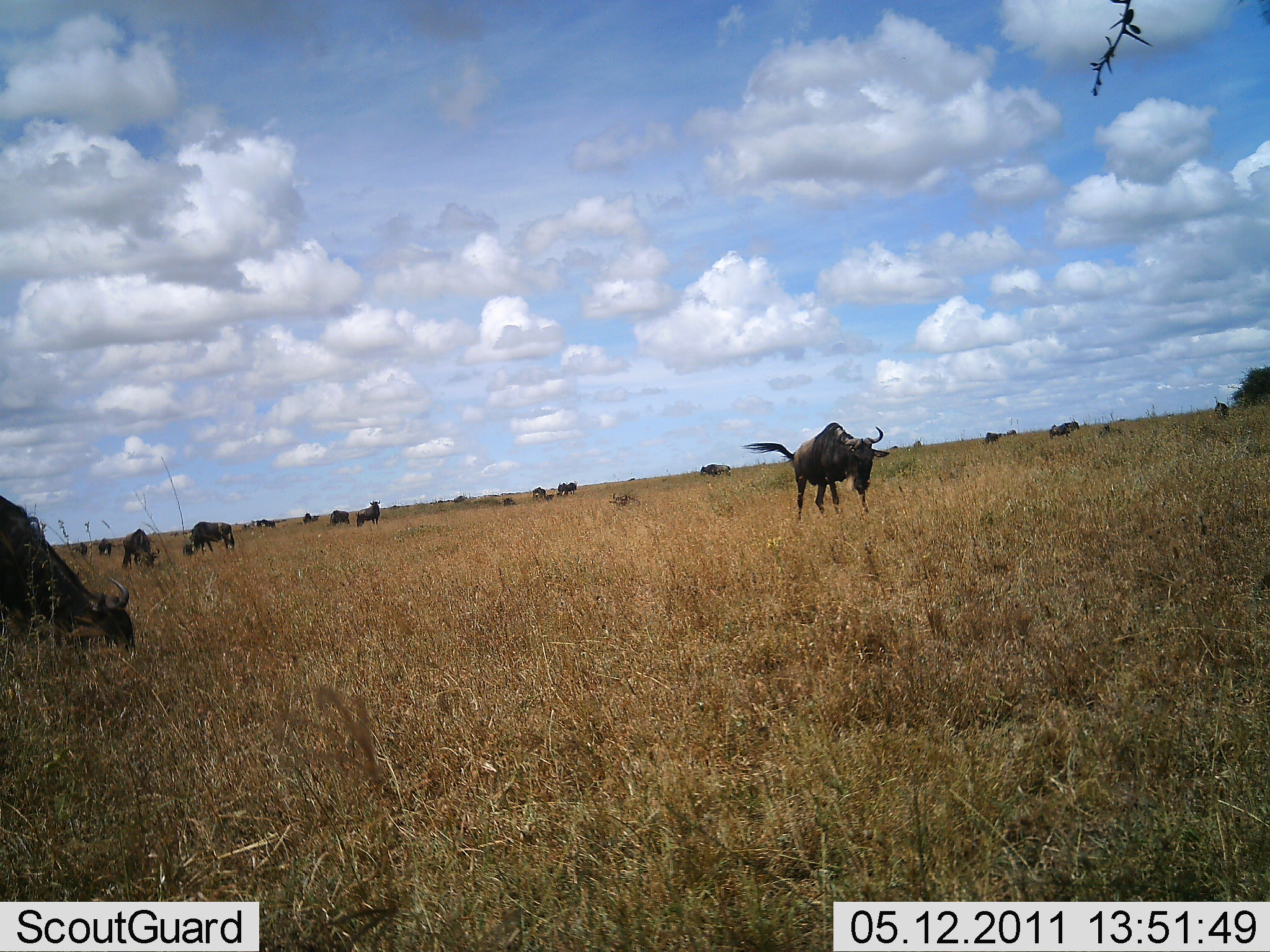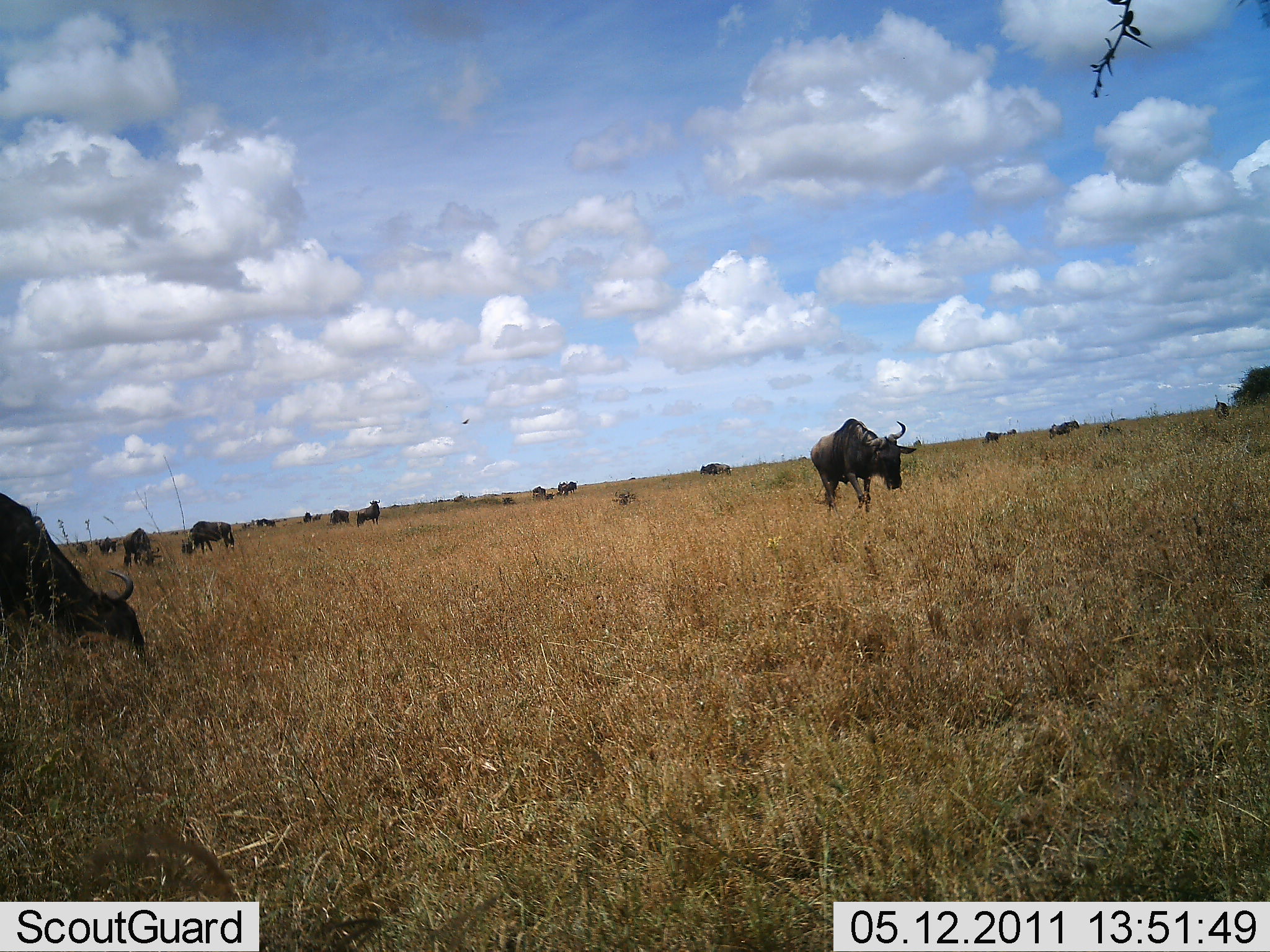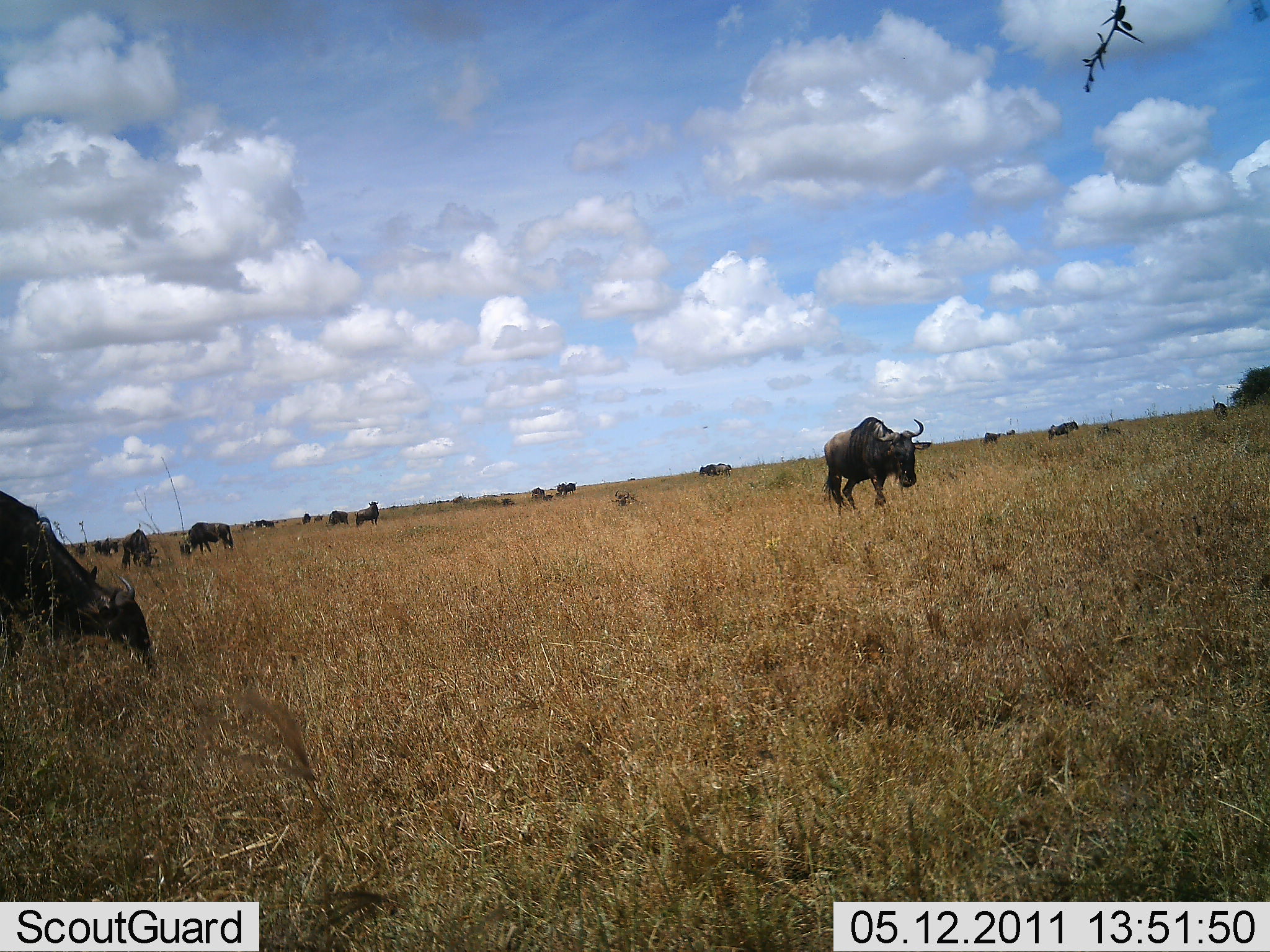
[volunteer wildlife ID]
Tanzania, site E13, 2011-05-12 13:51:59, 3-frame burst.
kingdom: Animalia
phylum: Chordata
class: Mammalia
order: Artiodactyla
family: Bovidae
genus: Connochaetes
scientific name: Connochaetes taurinus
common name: blue wildebeest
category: wildebeest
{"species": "wildebeest (blue wildebeest) (Connochaetes taurinus)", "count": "11-50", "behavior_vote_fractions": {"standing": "70%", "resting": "0%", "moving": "70%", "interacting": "0%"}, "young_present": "0%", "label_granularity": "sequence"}